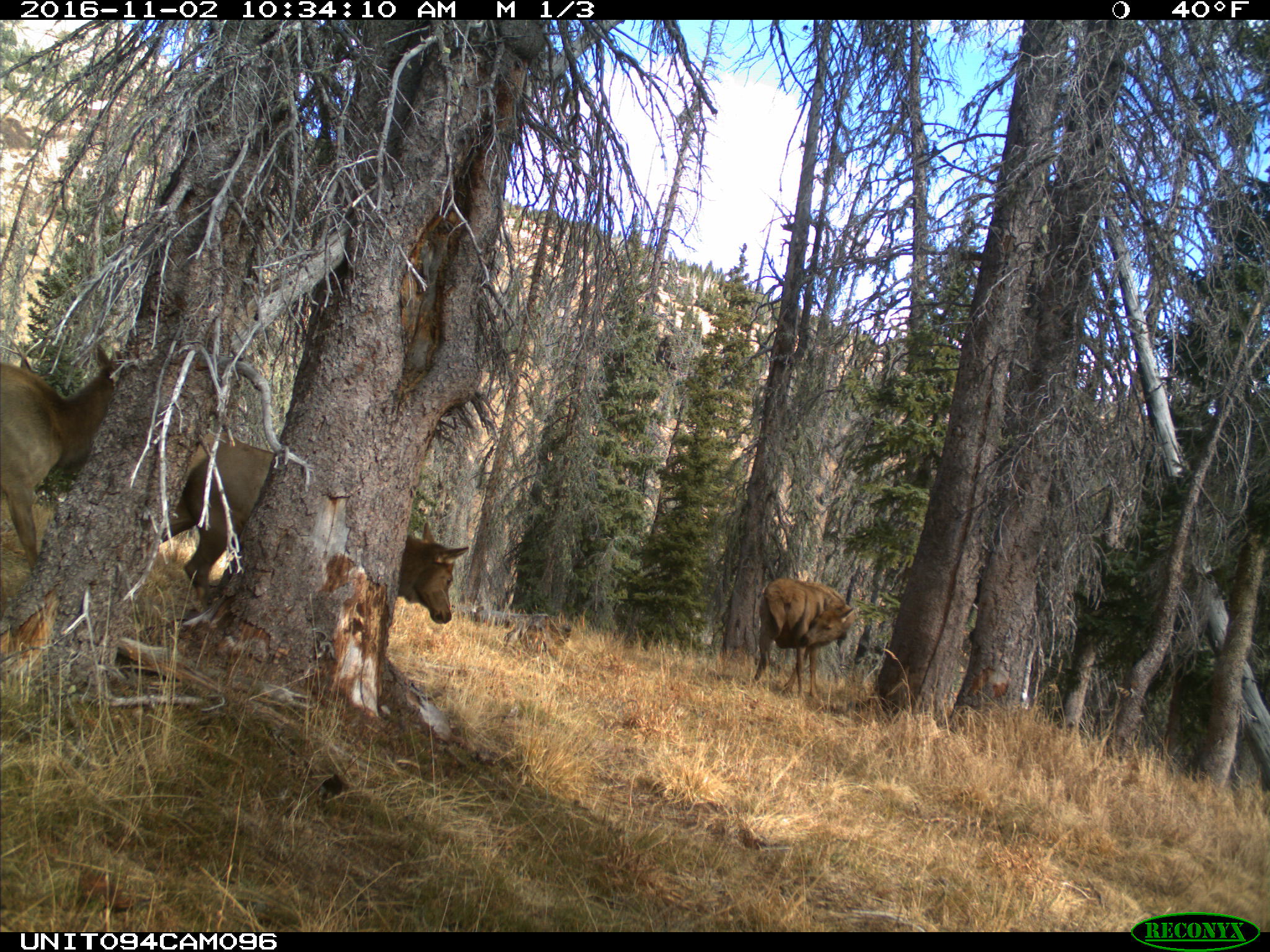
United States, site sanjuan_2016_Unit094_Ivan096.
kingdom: Animalia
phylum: Chordata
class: Mammalia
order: Artiodactyla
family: Cervidae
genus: Cervus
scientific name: Cervus elaphus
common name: red deer